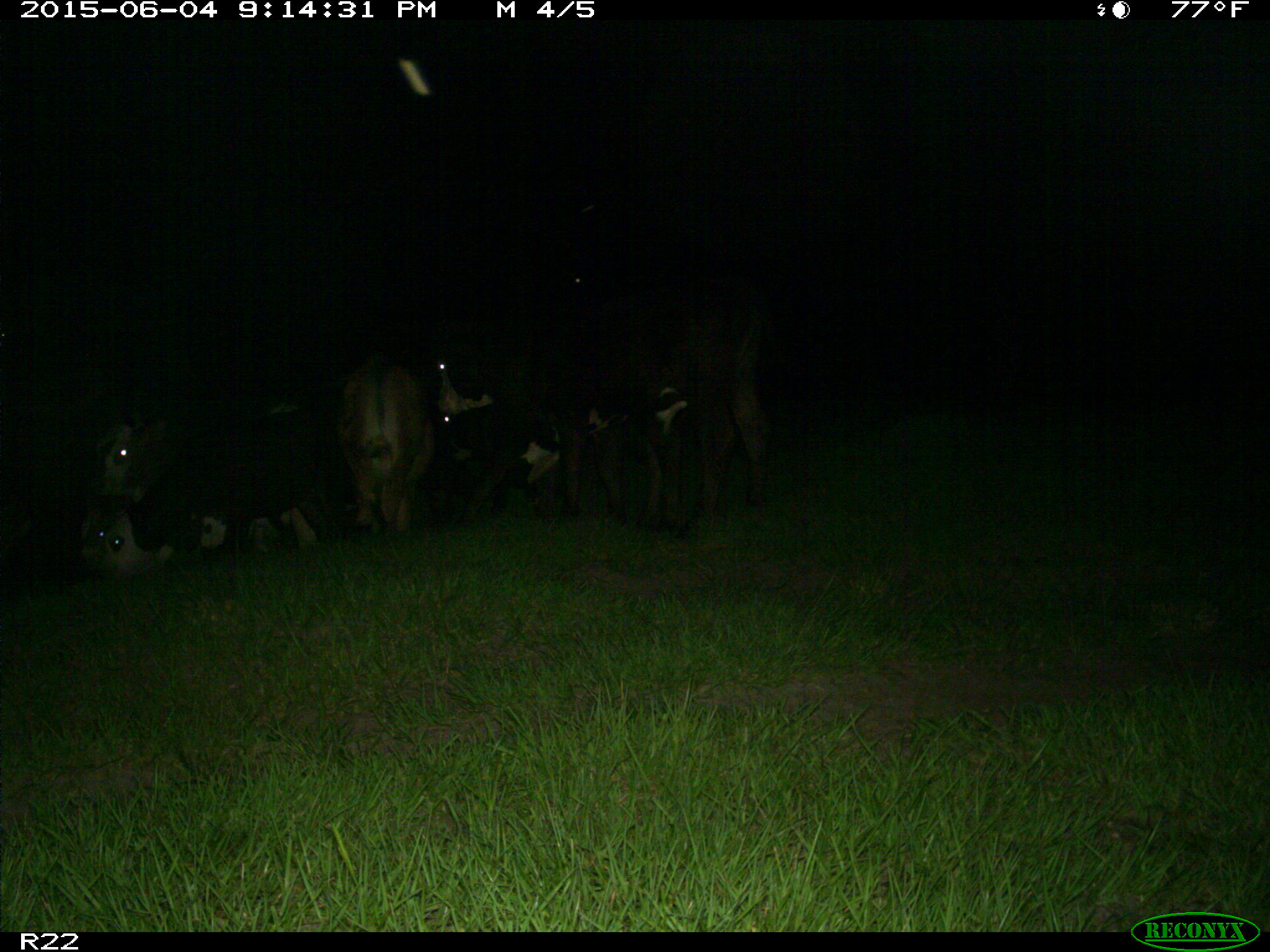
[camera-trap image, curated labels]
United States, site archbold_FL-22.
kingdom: Animalia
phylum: Chordata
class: Mammalia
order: Artiodactyla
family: Bovidae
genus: Bos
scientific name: Bos taurus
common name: domestic cow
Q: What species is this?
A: Bos taurus (domestic cow).